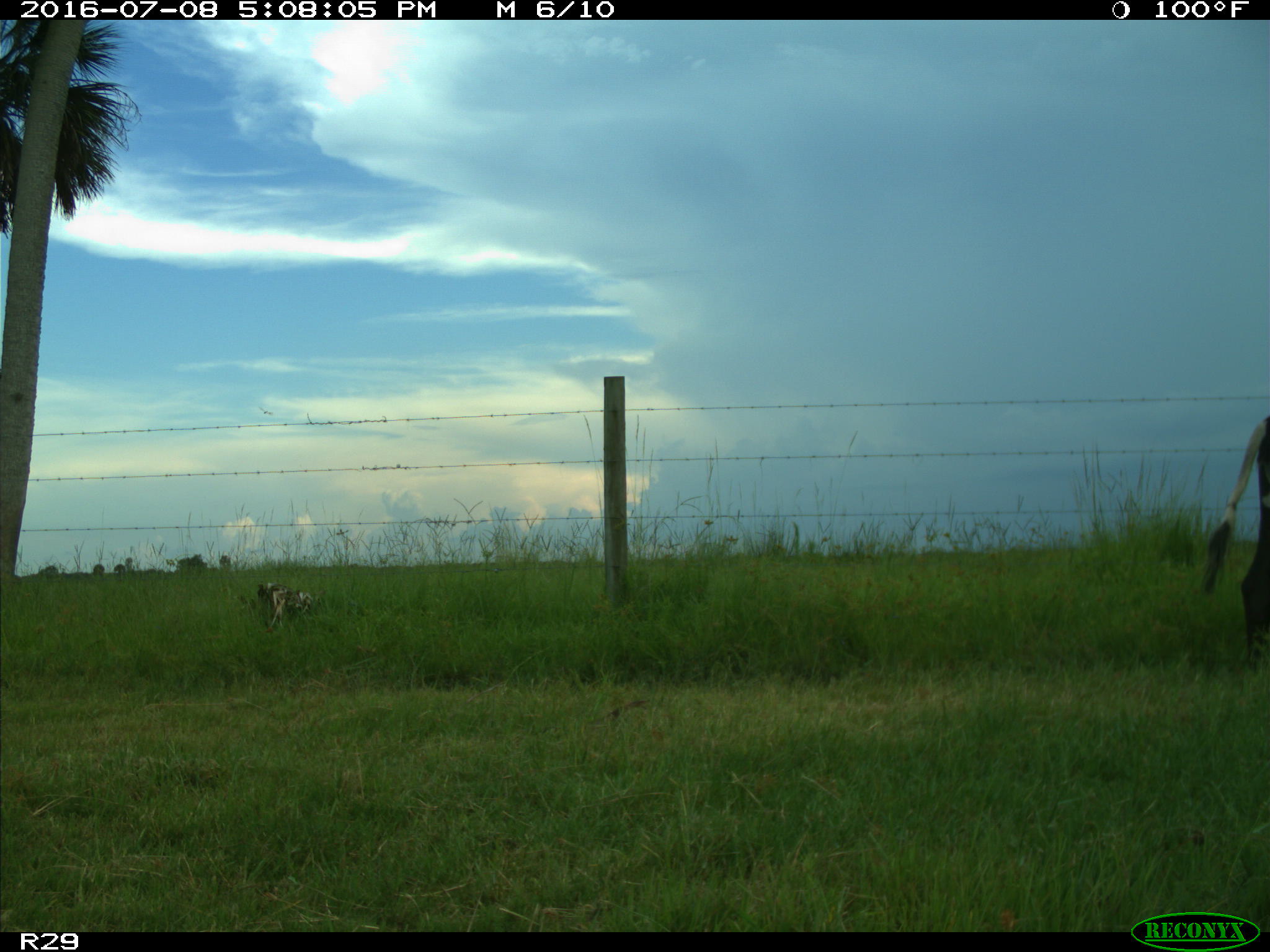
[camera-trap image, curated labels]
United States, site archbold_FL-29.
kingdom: Animalia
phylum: Chordata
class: Mammalia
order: Artiodactyla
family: Bovidae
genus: Bos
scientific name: Bos taurus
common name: domestic cow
Bos taurus (domestic cow).